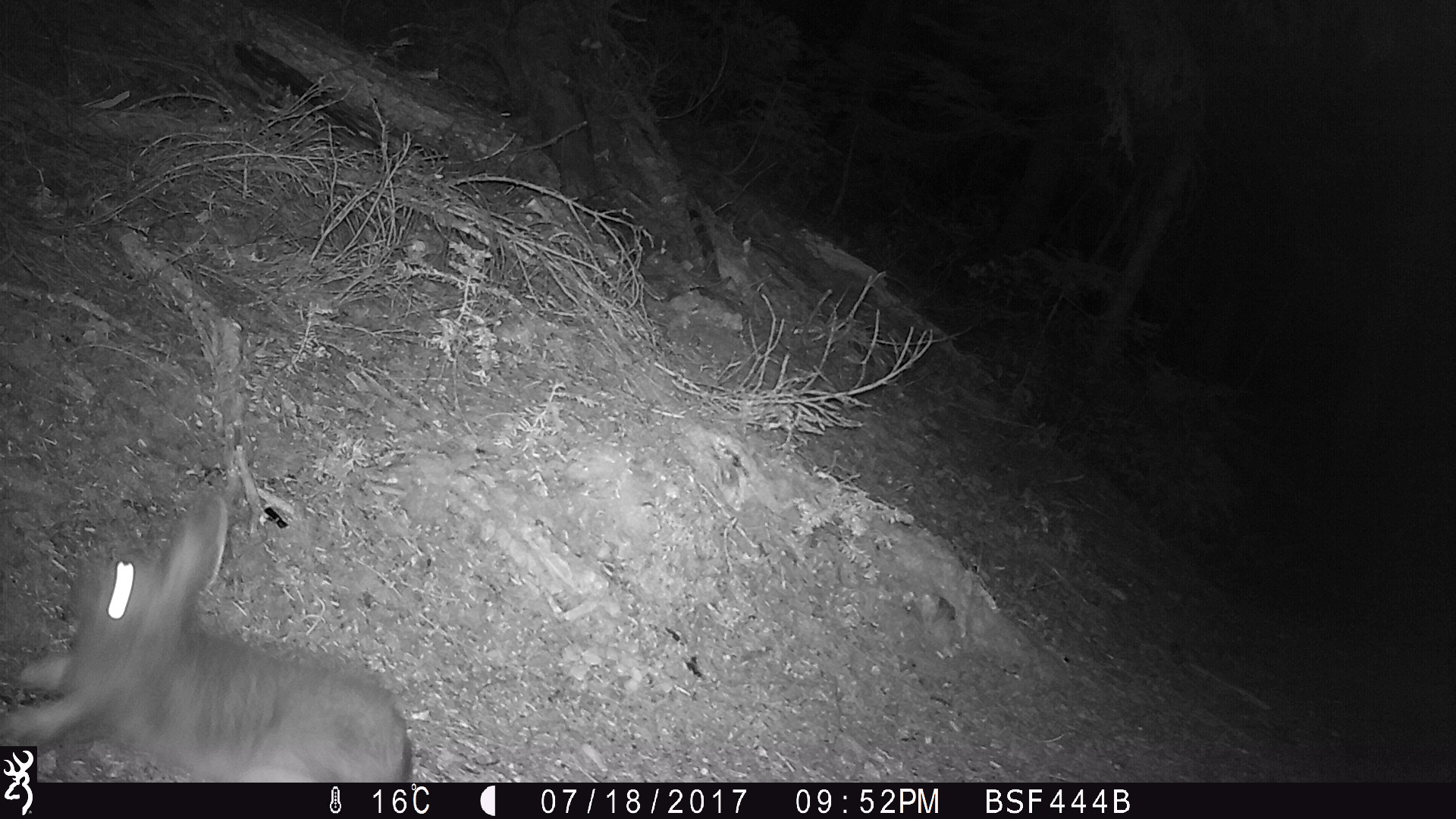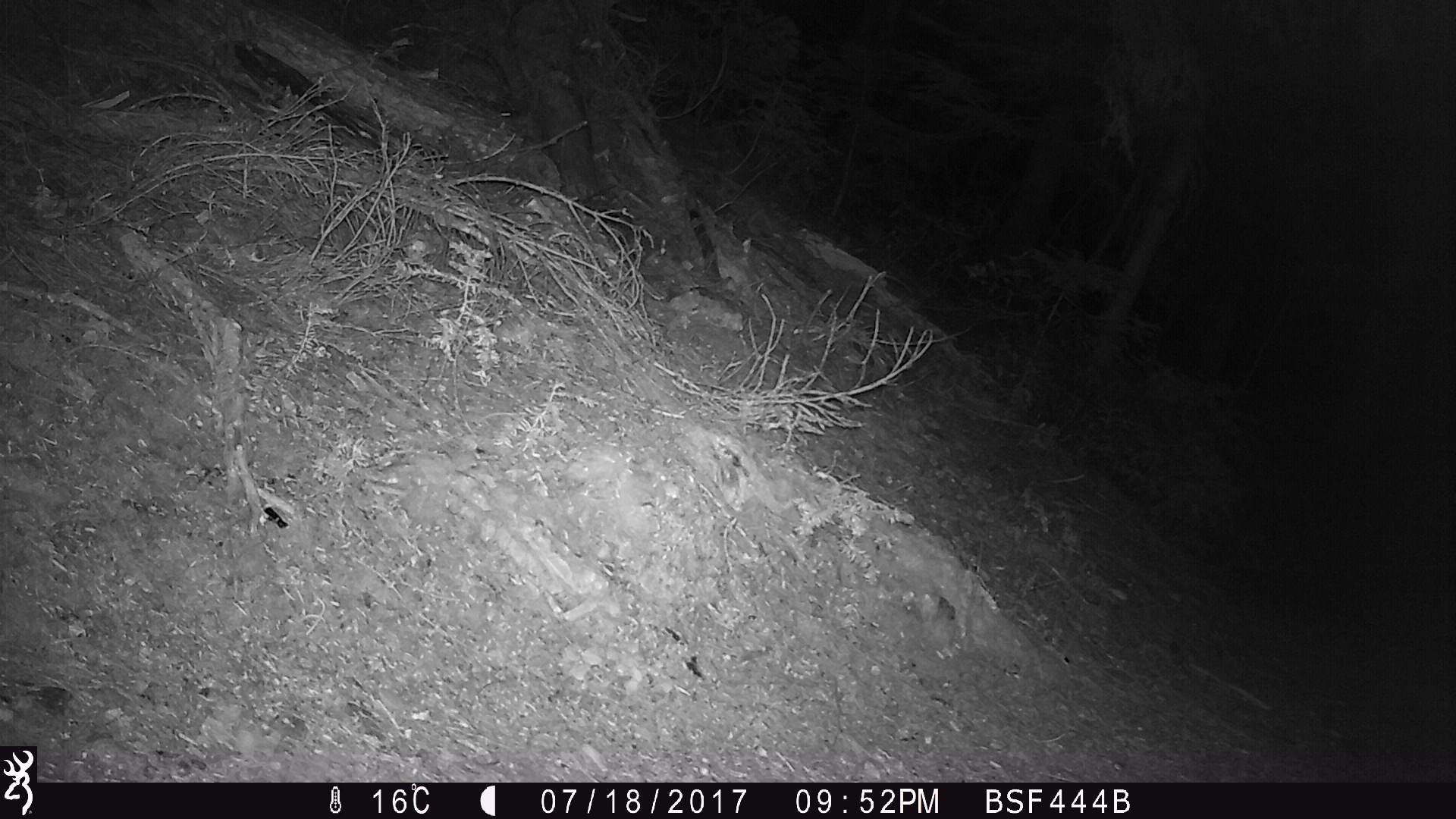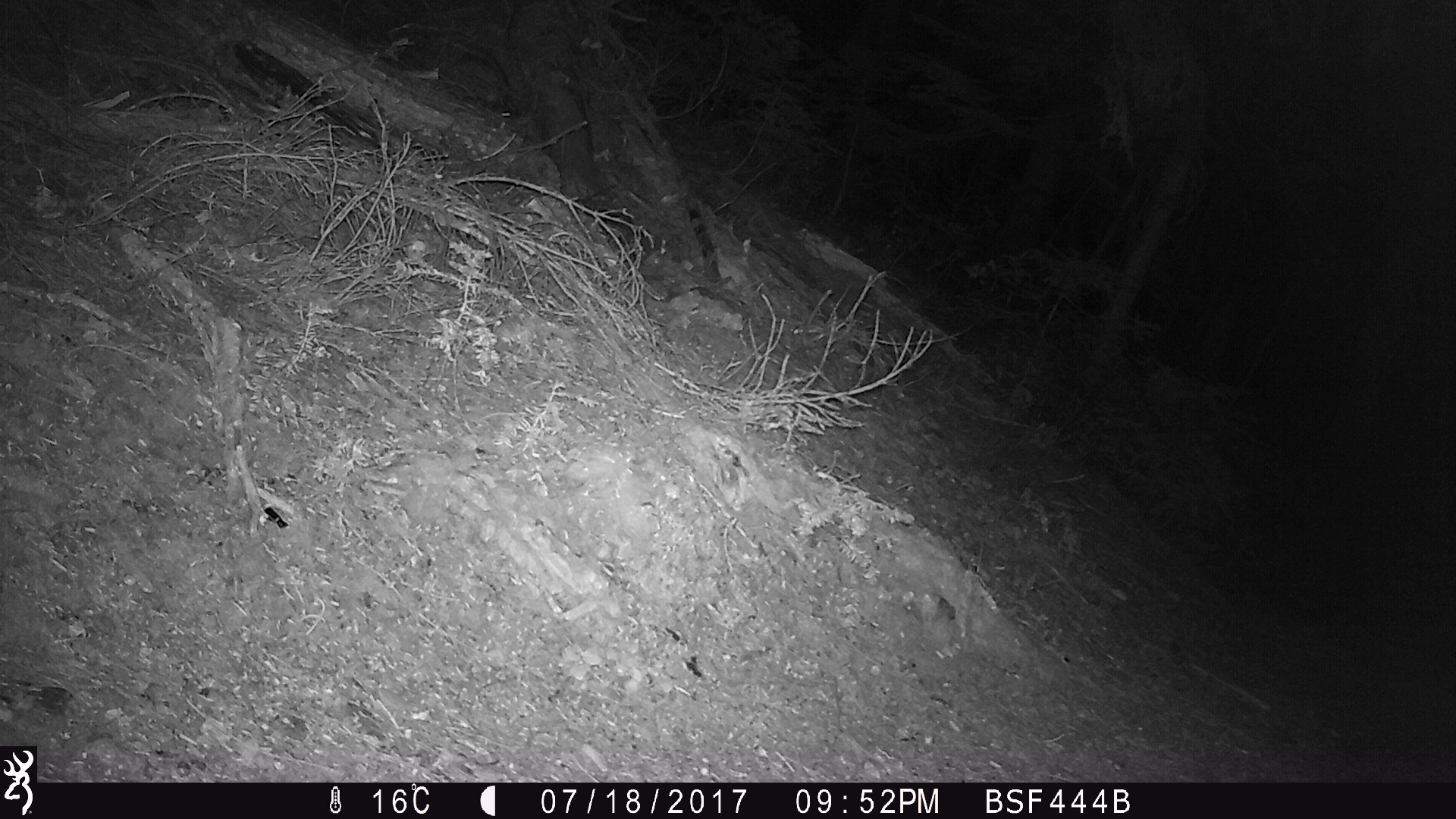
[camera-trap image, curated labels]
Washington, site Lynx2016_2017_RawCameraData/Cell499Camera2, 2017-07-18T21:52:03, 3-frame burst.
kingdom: Animalia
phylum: Chordata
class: Mammalia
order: Lagomorpha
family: Leporidae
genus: Lepus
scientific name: Lepus americanus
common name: snowshoe hare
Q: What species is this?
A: Lepus americanus (snowshoe hare).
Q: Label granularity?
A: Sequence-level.